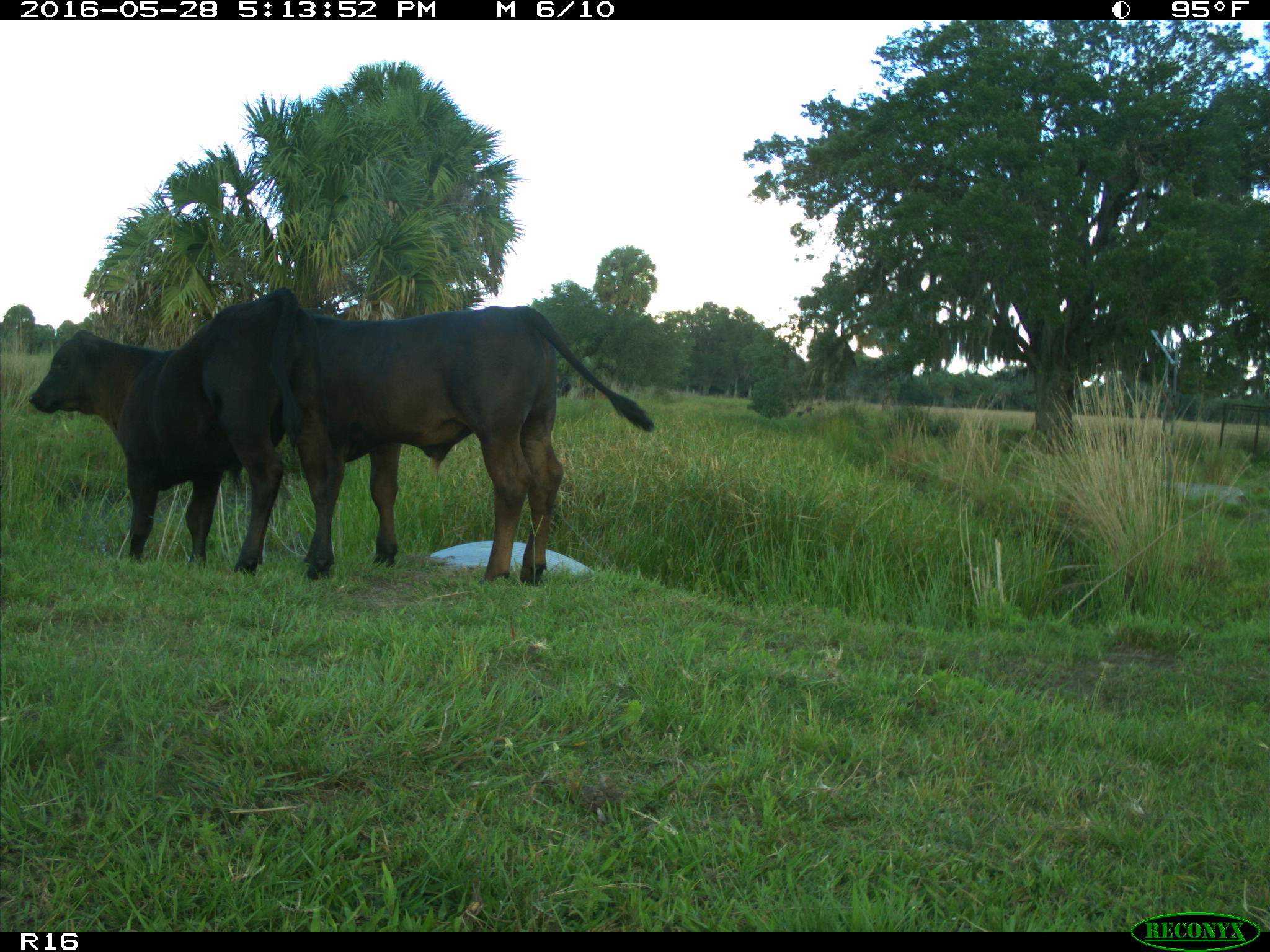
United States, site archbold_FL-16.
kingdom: Animalia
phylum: Chordata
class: Mammalia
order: Artiodactyla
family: Bovidae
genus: Bos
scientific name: Bos taurus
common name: domestic cow